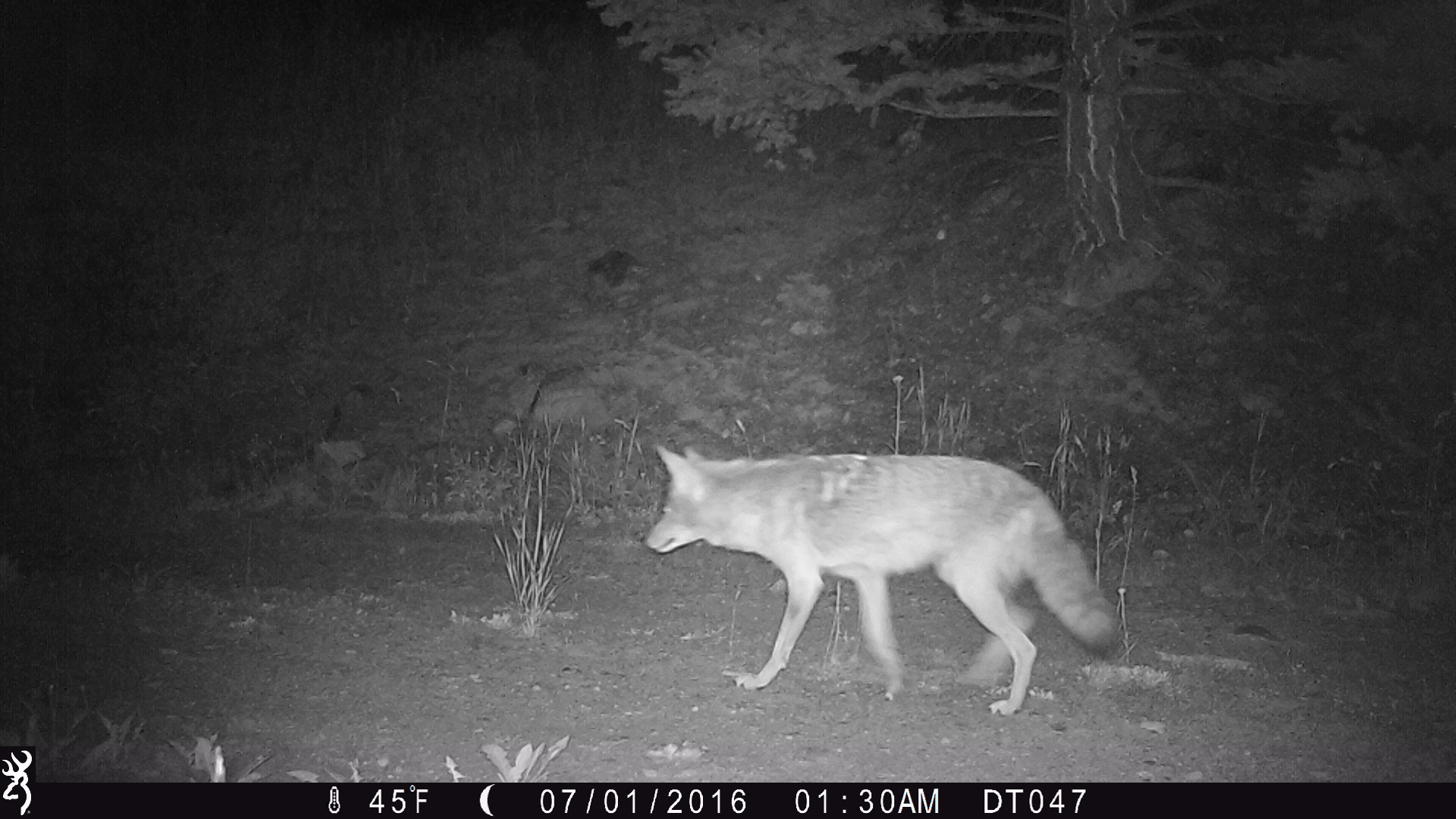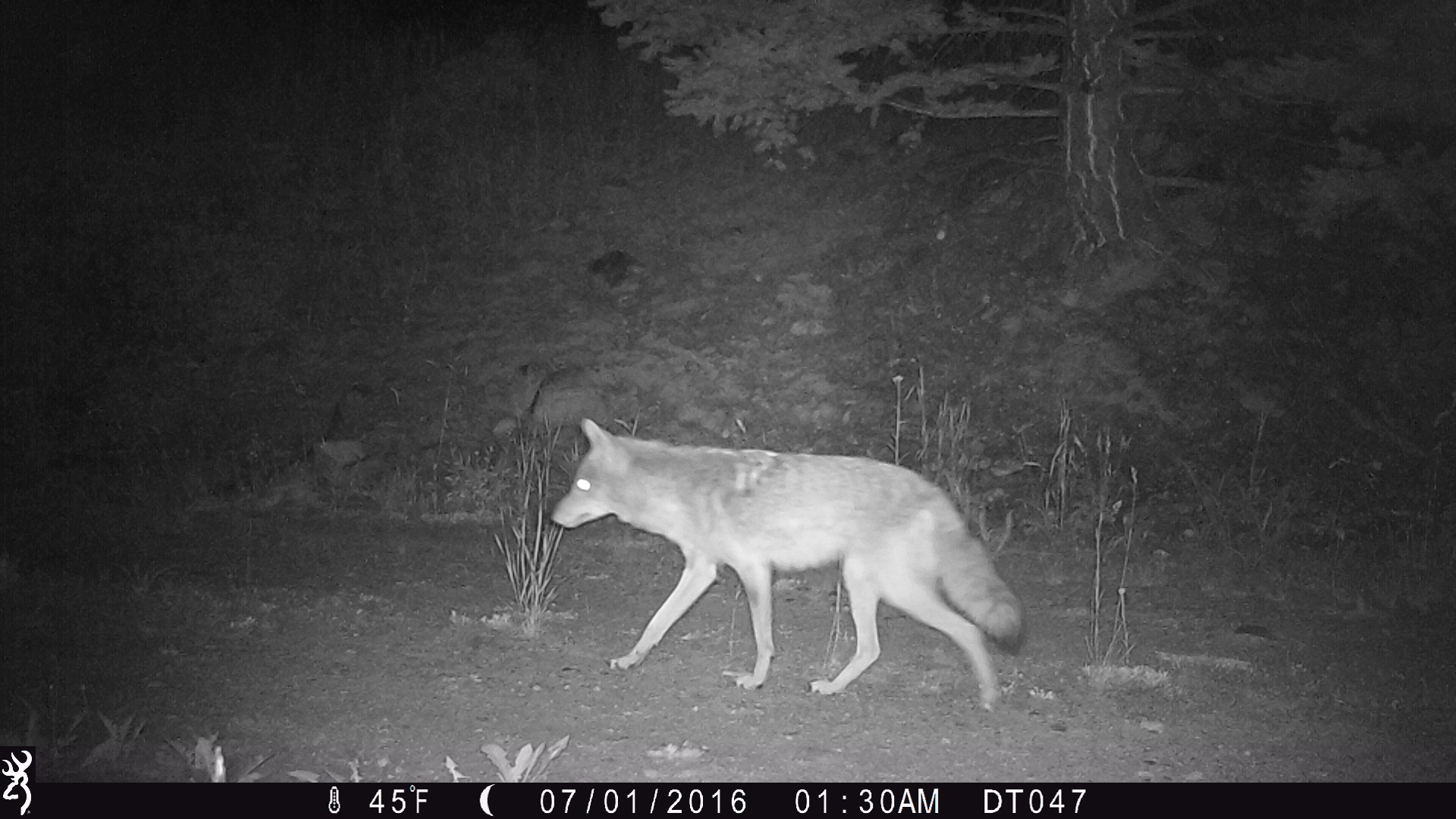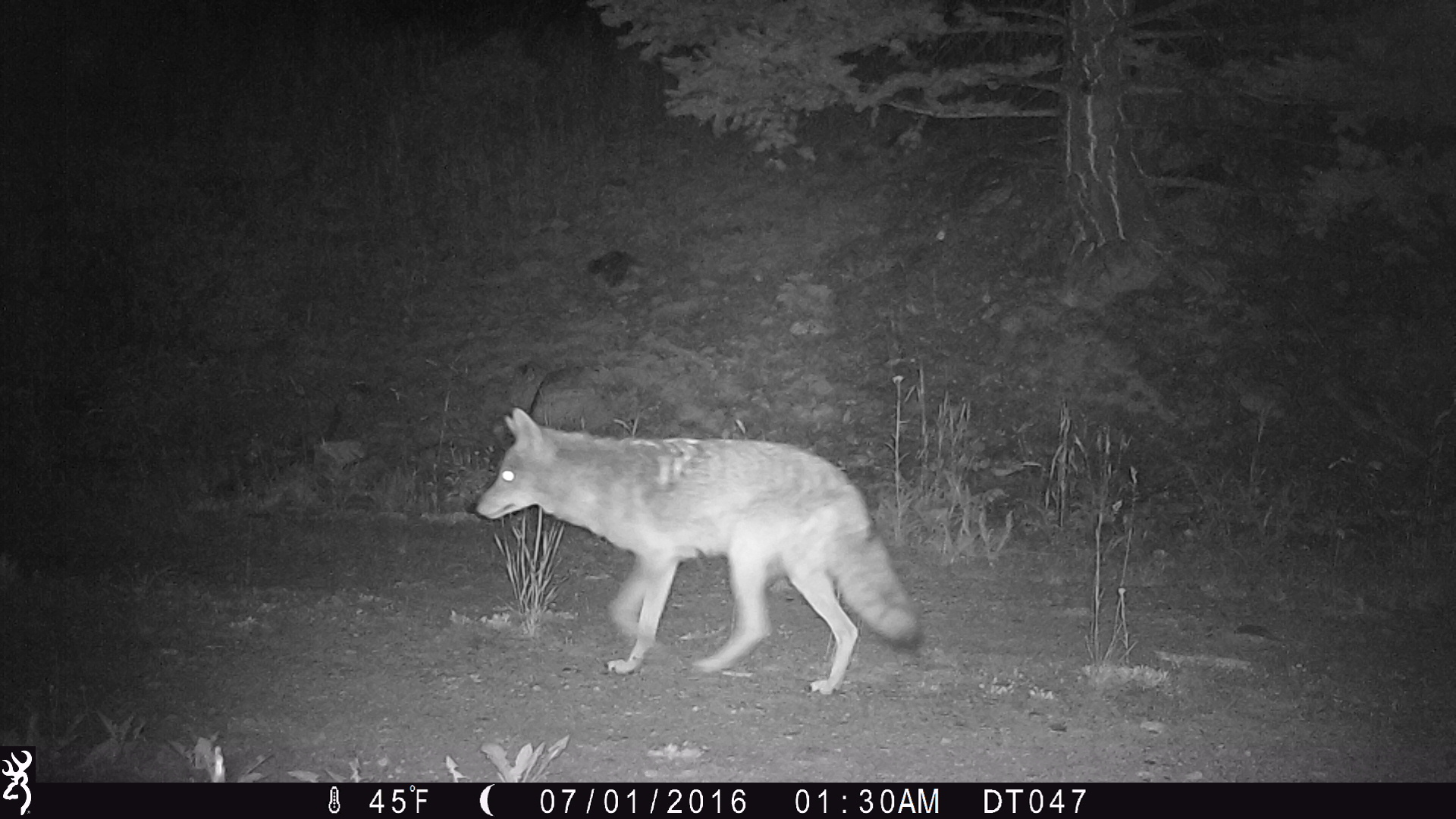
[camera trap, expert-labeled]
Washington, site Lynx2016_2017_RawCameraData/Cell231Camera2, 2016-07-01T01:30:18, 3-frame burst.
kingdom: Animalia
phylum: Chordata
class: Mammalia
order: Carnivora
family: Canidae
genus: Canis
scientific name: Canis latrans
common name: coyote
Canis latrans (coyote). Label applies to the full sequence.